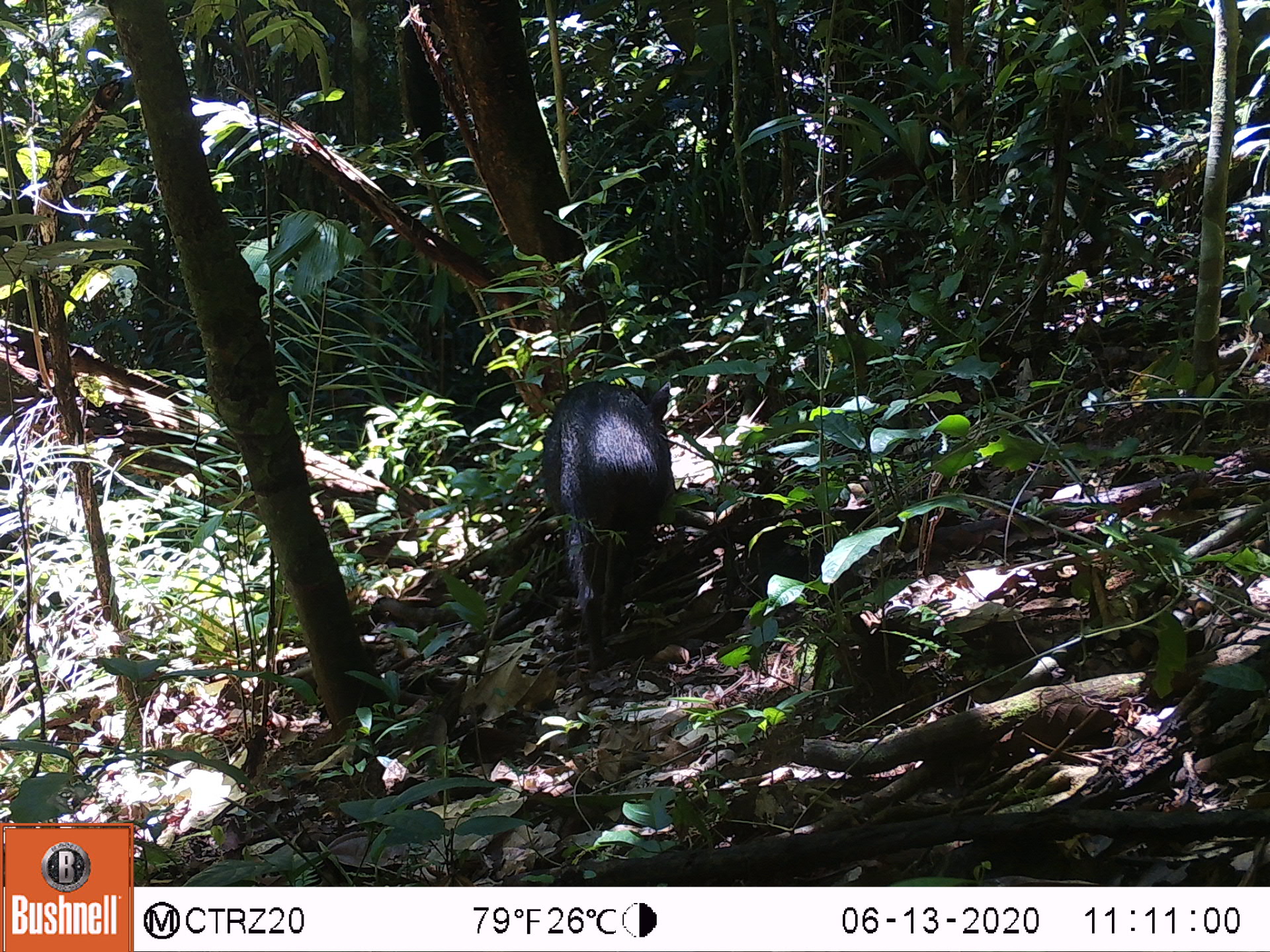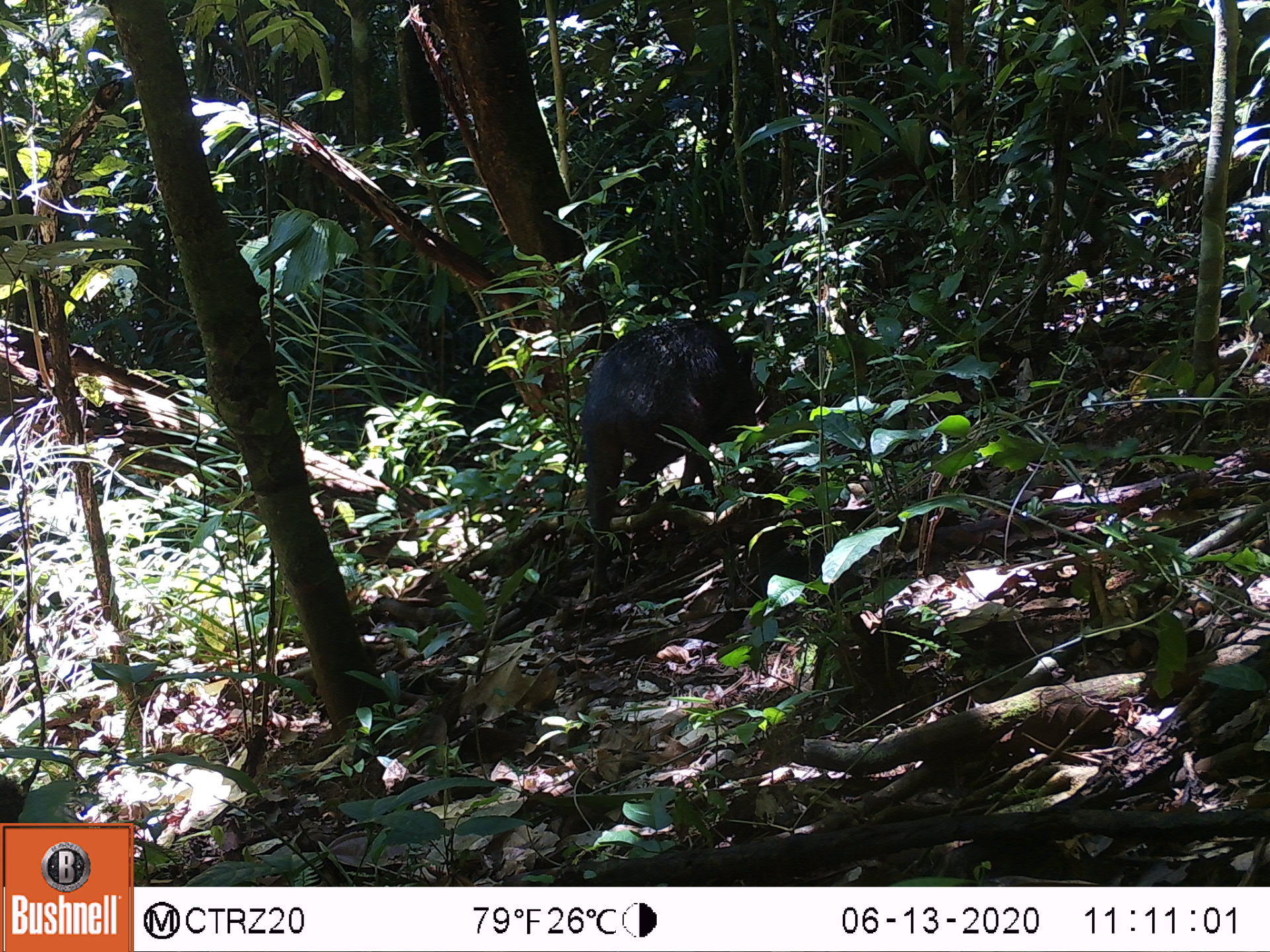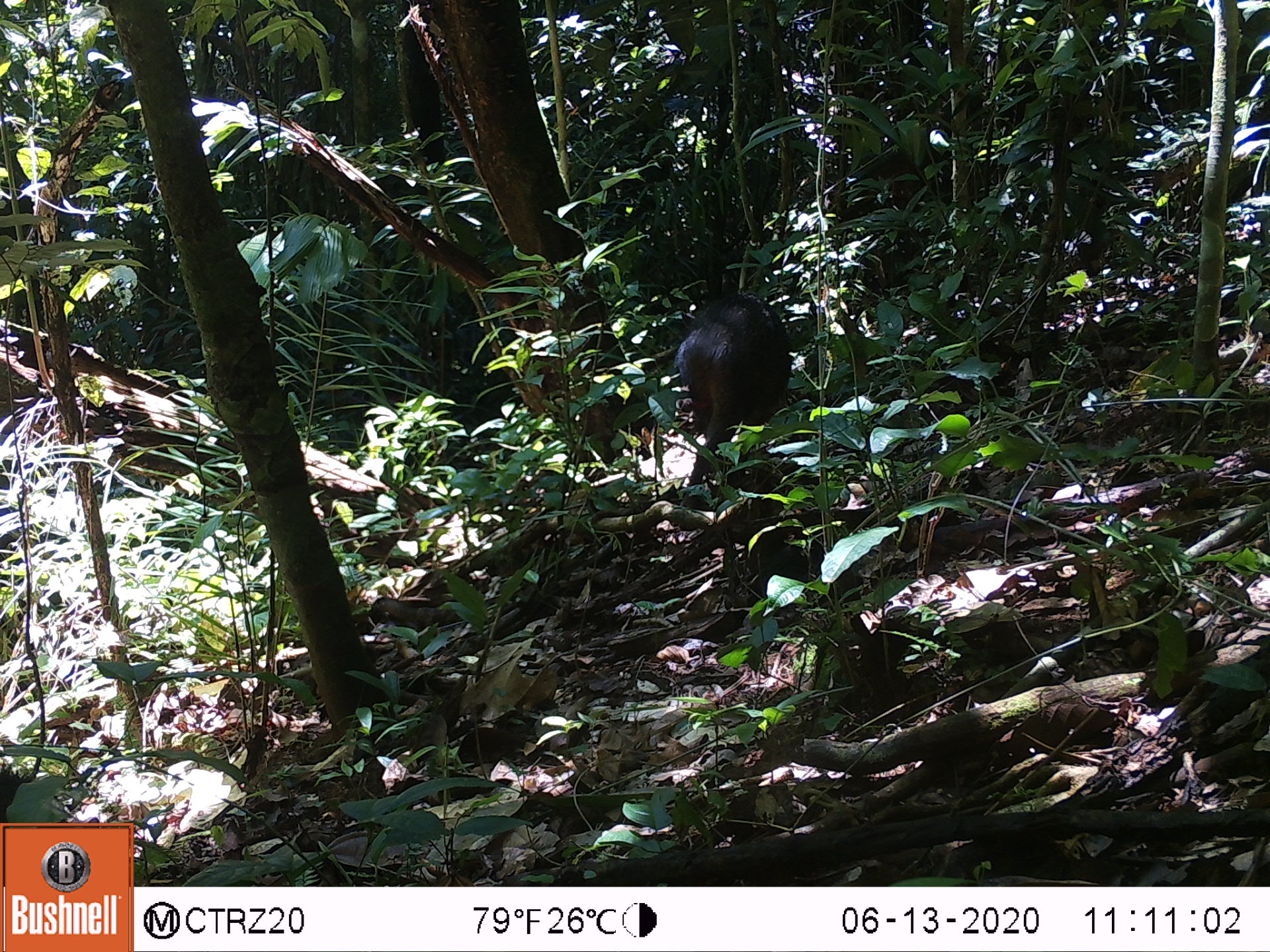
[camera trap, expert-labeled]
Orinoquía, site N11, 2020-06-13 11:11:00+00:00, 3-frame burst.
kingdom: Animalia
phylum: Chordata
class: Mammalia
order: Artiodactyla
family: Tayassuidae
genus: Pecari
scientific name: Pecari tajacu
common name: collared peccary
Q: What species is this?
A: Collared peccary (Pecari tajacu).